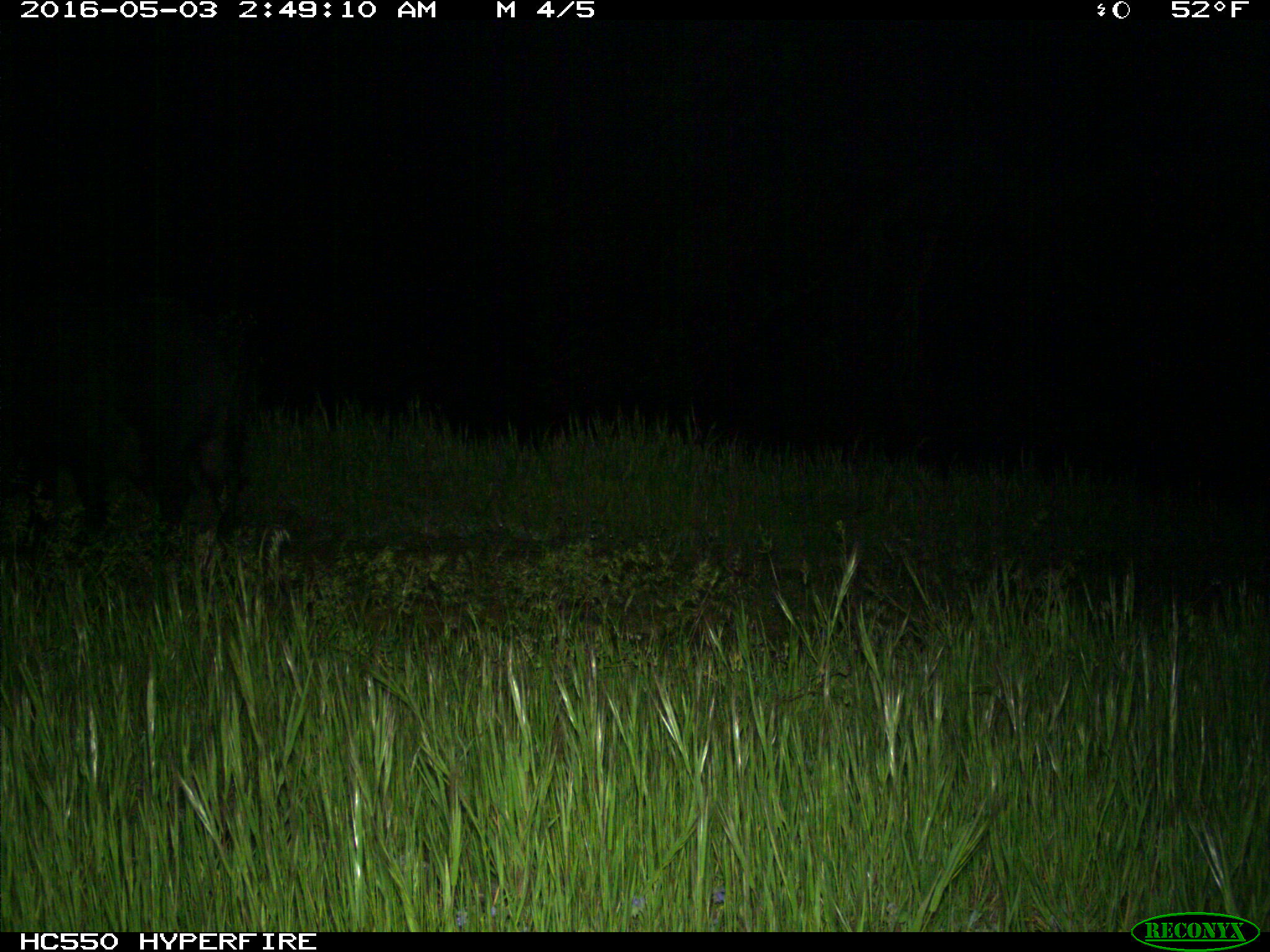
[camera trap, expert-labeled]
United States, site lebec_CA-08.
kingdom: Animalia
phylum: Chordata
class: Mammalia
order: Artiodactyla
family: Suidae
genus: Sus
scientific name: Sus scrofa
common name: wild boar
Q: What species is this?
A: Sus scrofa (wild boar).